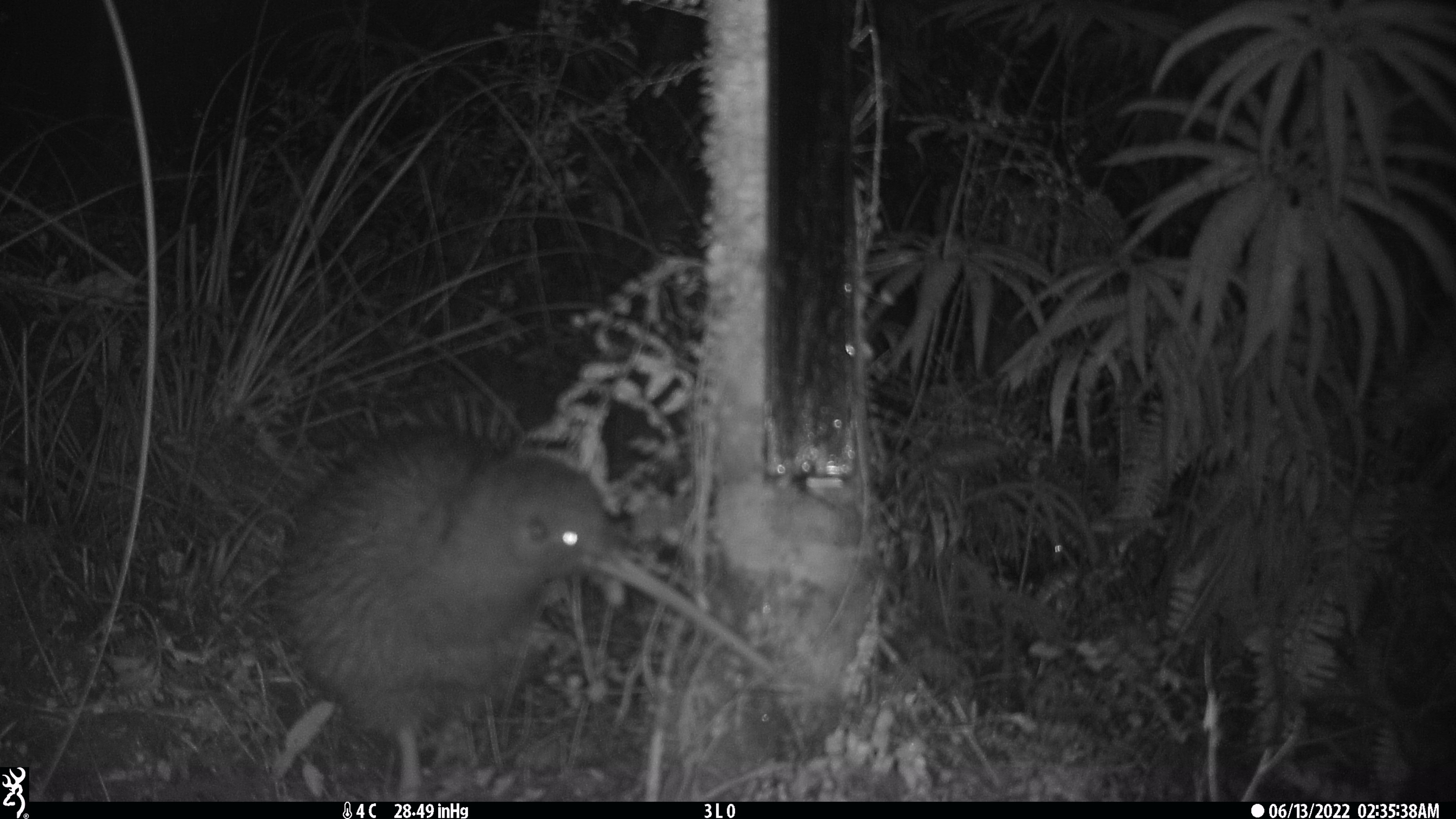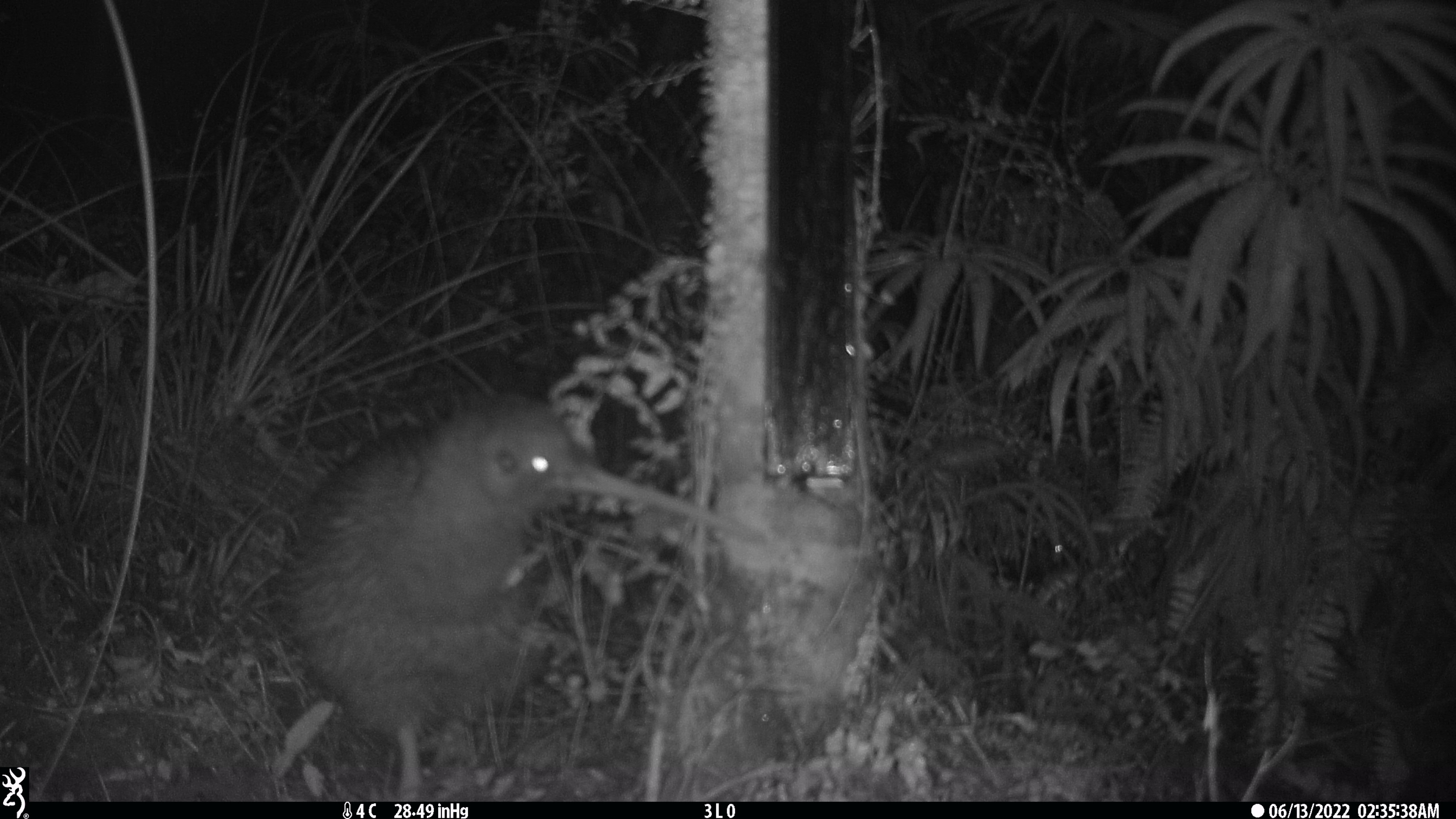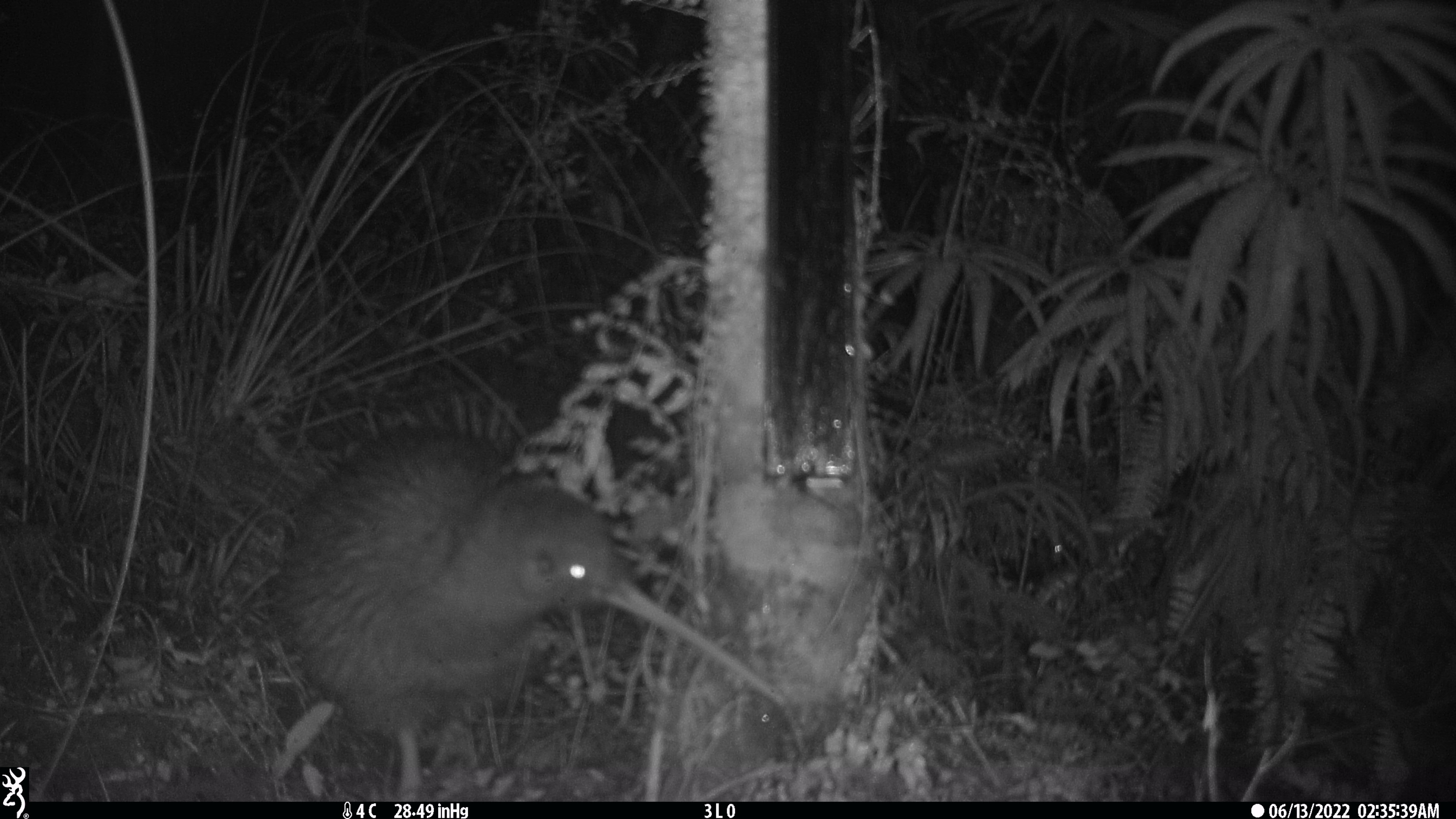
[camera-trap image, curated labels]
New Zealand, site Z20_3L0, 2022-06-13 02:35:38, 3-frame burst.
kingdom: Animalia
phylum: Chordata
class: Aves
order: Apterygiformes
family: Apterygidae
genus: Apteryx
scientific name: Apteryx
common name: kiwi